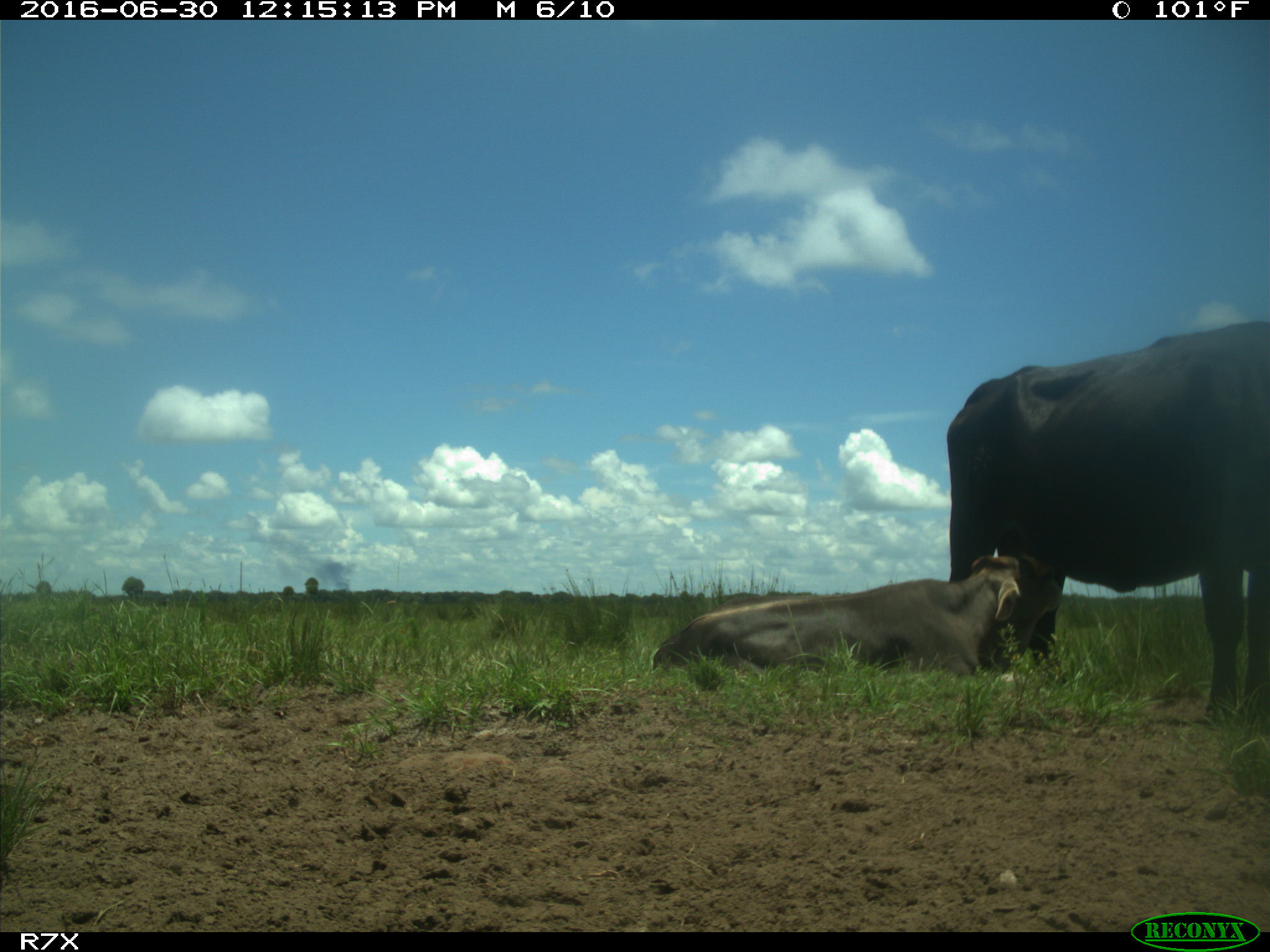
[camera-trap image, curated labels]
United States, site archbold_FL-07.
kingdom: Animalia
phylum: Chordata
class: Mammalia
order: Artiodactyla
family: Bovidae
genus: Bos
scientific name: Bos taurus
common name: domestic cow